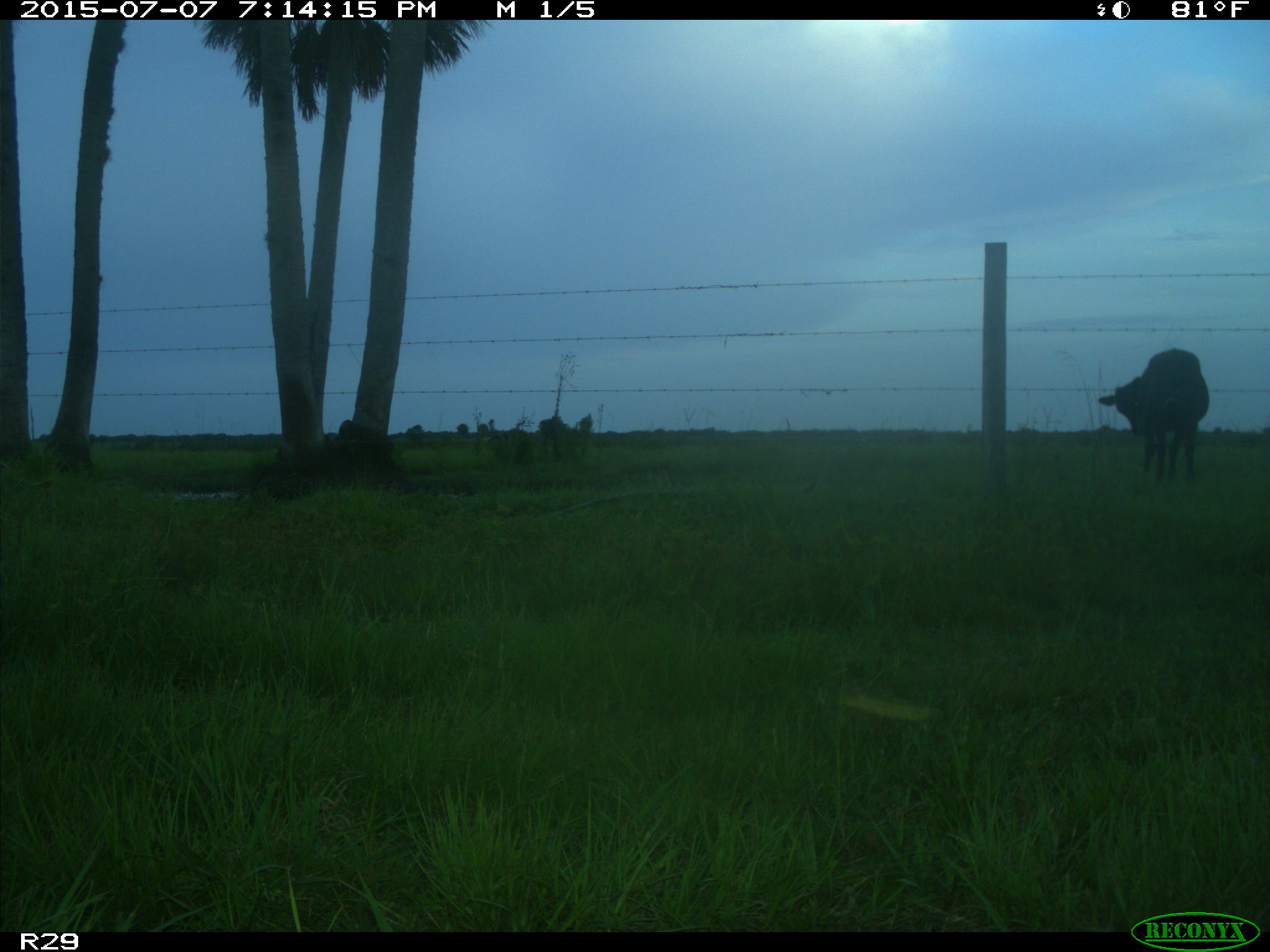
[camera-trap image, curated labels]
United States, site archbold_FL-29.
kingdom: Animalia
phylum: Chordata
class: Mammalia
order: Artiodactyla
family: Bovidae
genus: Bos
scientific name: Bos taurus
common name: domestic cow